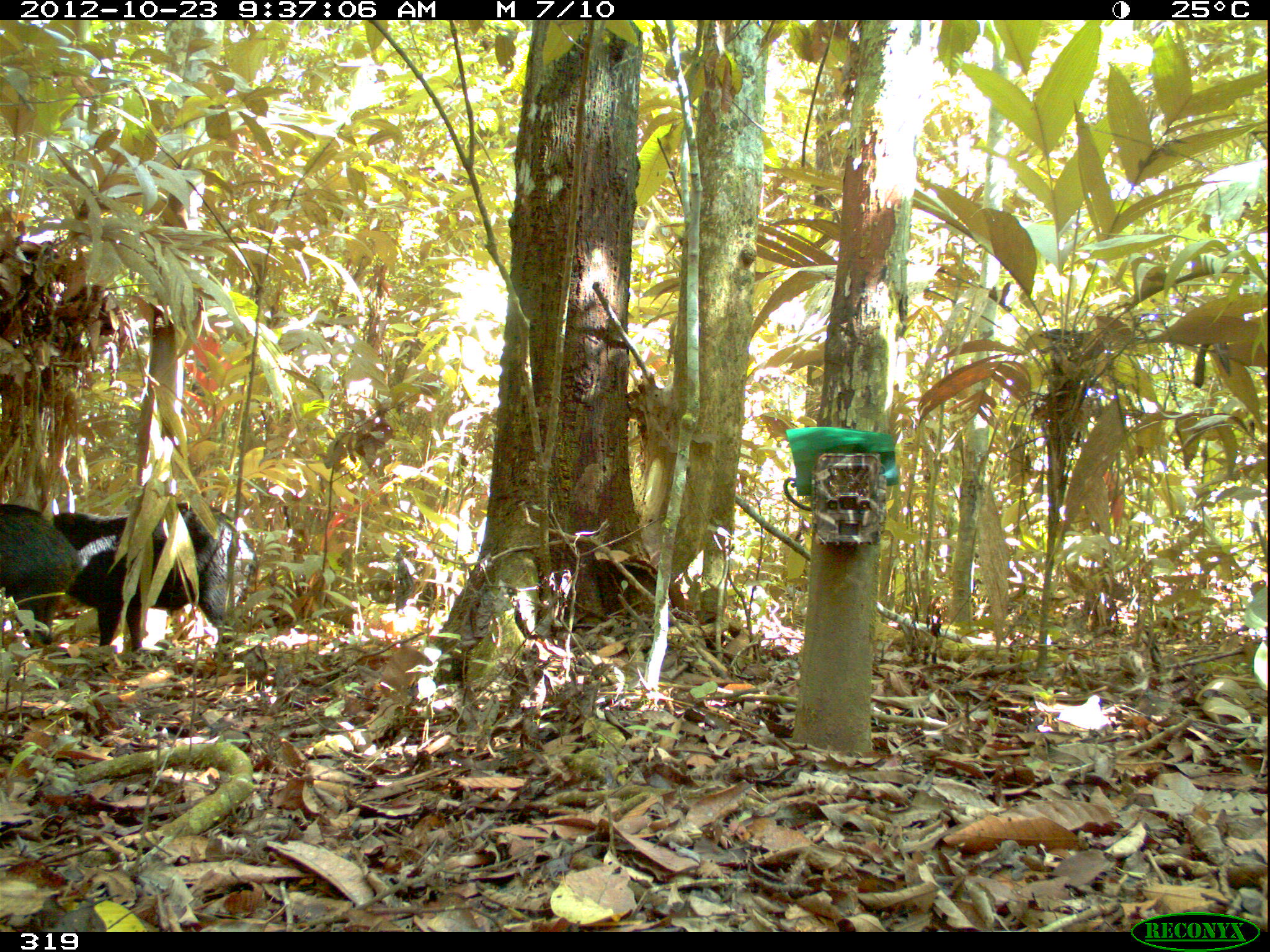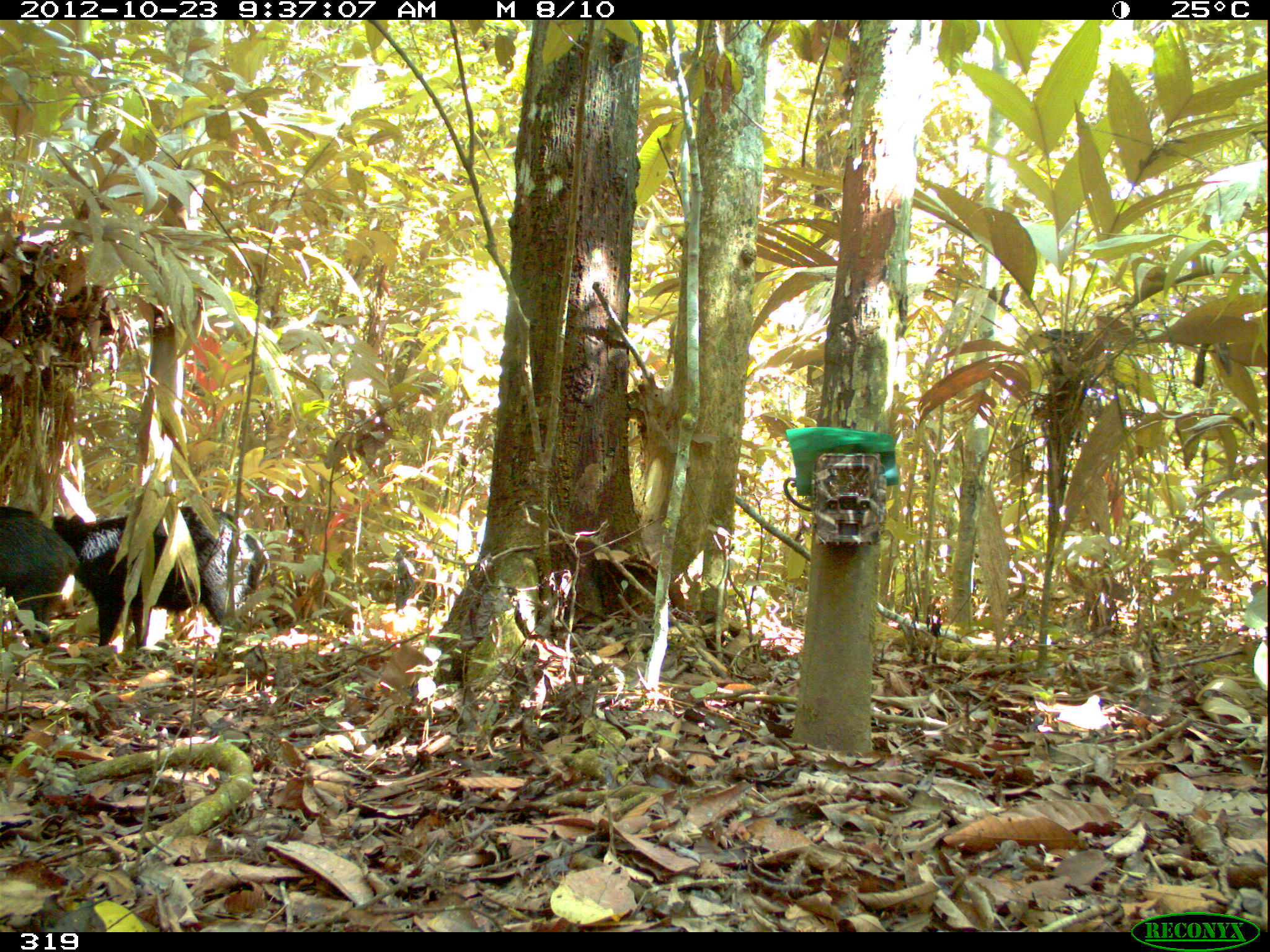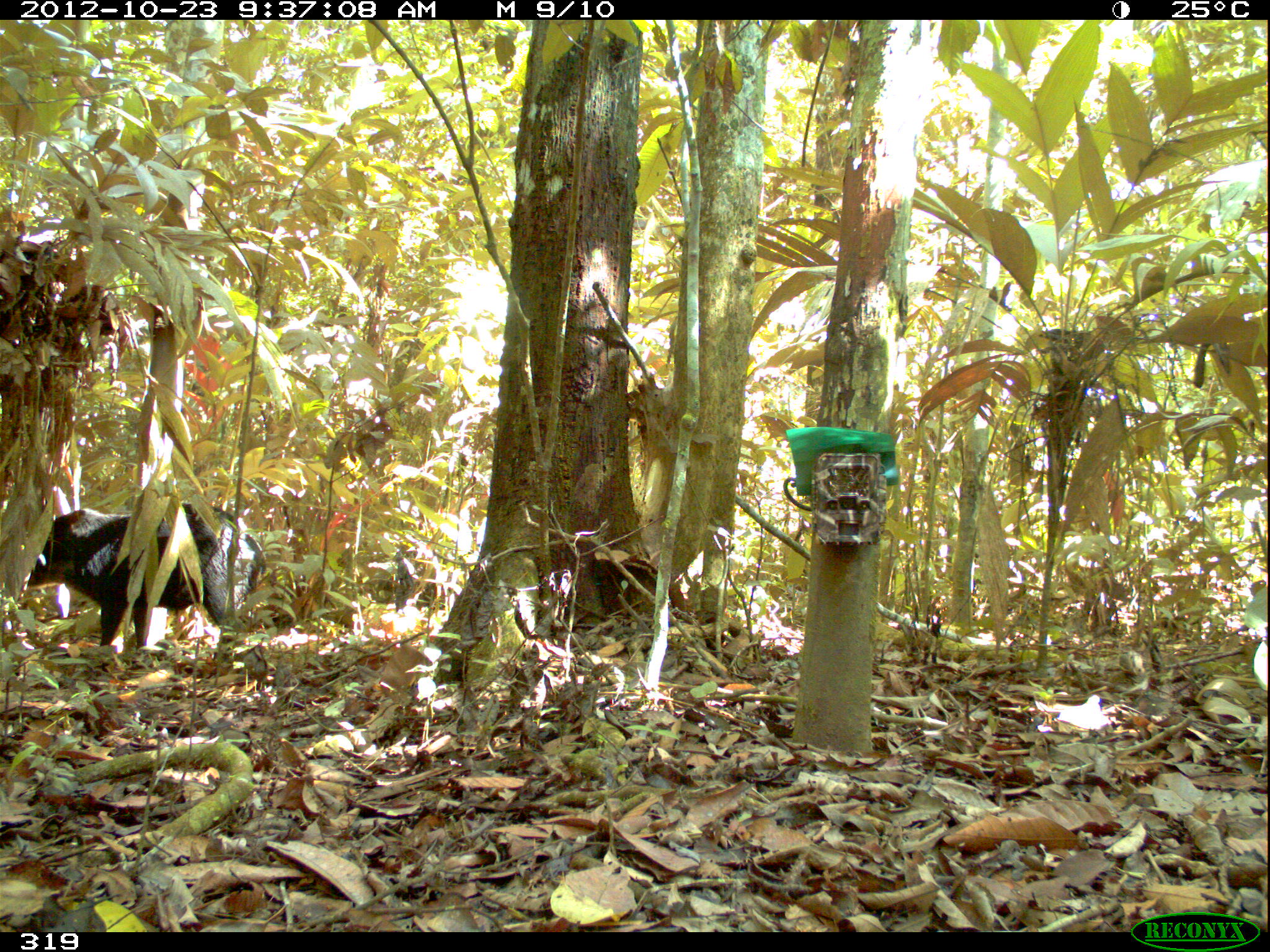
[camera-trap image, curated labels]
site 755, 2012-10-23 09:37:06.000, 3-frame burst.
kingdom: Animalia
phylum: Chordata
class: Mammalia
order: Artiodactyla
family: Tayassuidae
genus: Tayassu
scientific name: Tayassu pecari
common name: white-lipped peccary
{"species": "Tayassu pecari (white-lipped peccary)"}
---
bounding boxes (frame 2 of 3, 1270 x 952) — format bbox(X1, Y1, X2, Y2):
tayassu pecari: bbox(50, 503, 269, 668); bbox(0, 502, 80, 646)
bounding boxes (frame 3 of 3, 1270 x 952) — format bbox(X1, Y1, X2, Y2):
tayassu pecari: bbox(26, 501, 267, 676)